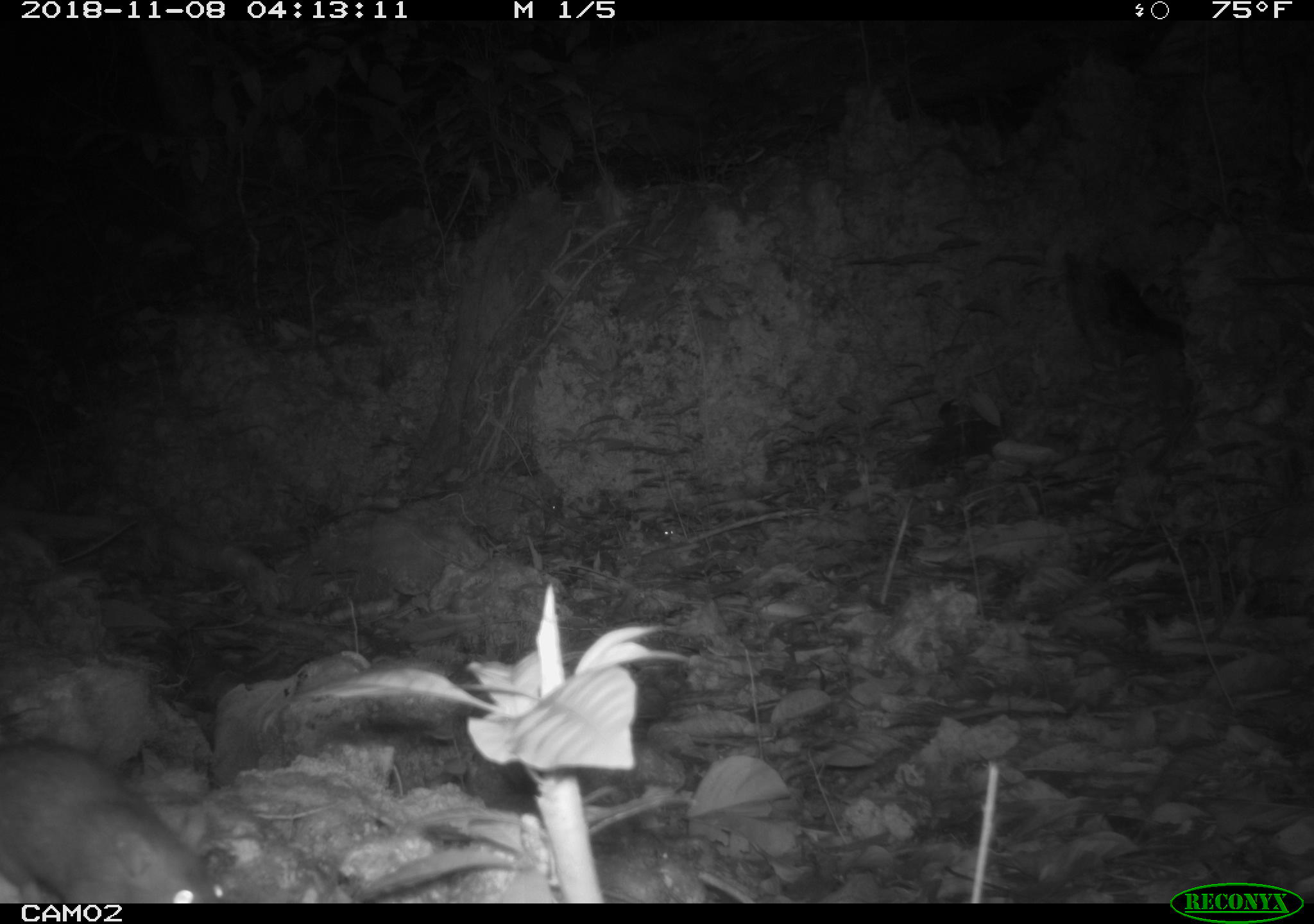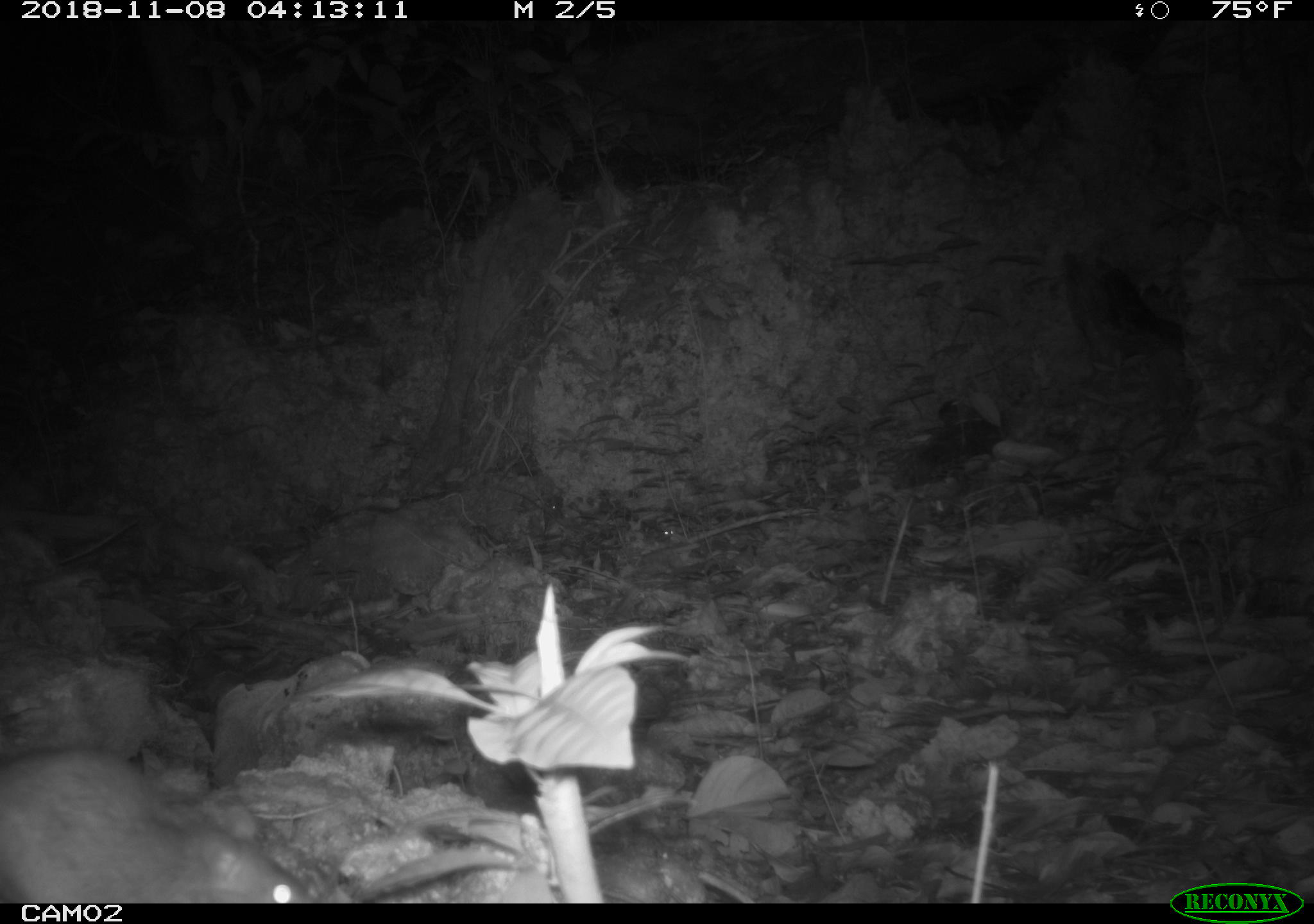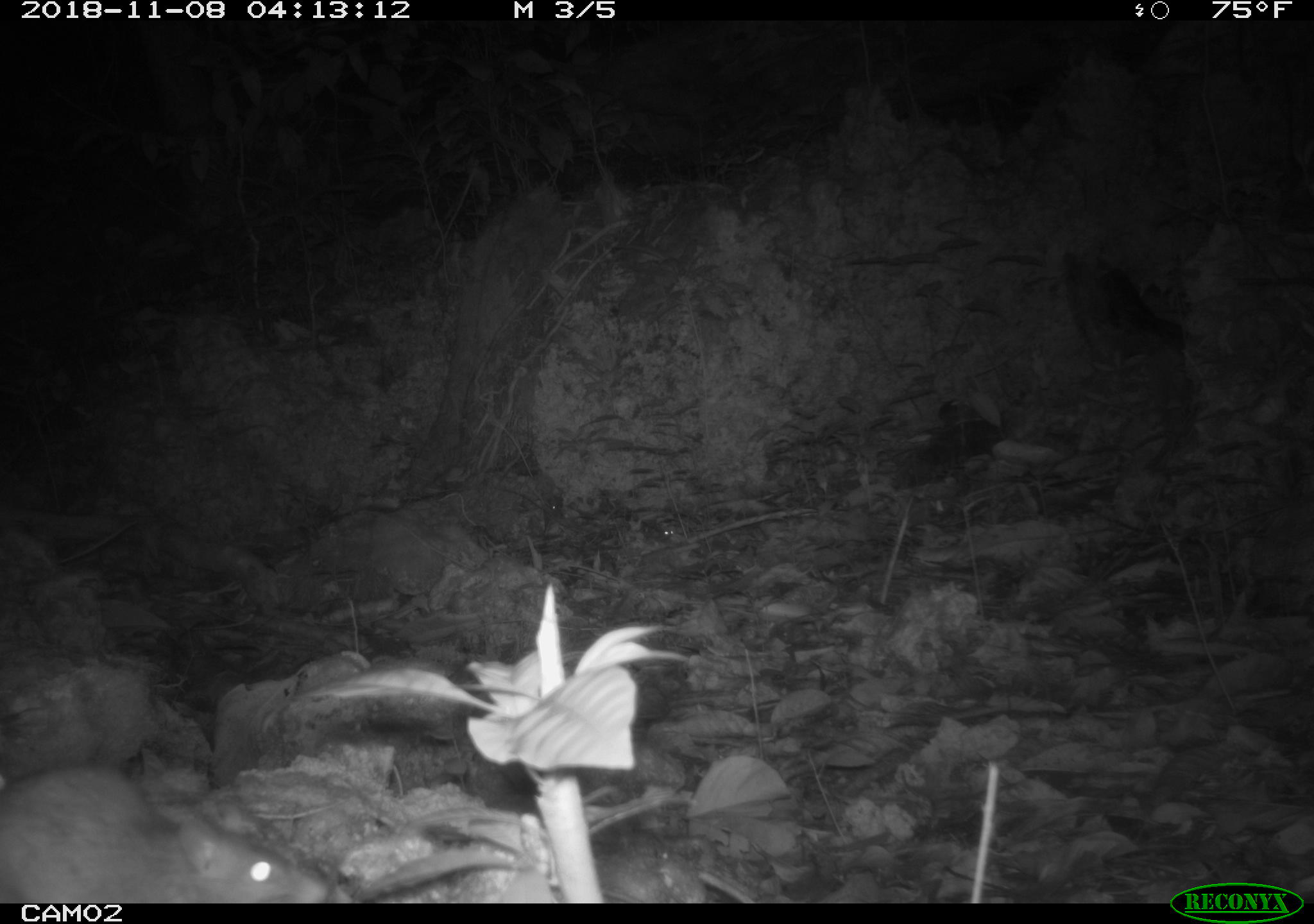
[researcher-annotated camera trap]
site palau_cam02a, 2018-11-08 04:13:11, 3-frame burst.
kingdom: Animalia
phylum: Chordata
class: Mammalia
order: Rodentia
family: Muridae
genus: Rattus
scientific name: Rattus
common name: rat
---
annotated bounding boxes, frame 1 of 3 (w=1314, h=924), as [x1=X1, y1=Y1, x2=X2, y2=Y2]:
rat: [x1=0, y1=725, x2=217, y2=906]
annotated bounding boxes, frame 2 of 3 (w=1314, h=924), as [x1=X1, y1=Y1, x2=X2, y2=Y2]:
rat: [x1=0, y1=750, x2=312, y2=909]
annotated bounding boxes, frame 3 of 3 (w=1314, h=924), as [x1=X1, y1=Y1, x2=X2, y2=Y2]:
rat: [x1=0, y1=753, x2=333, y2=905]